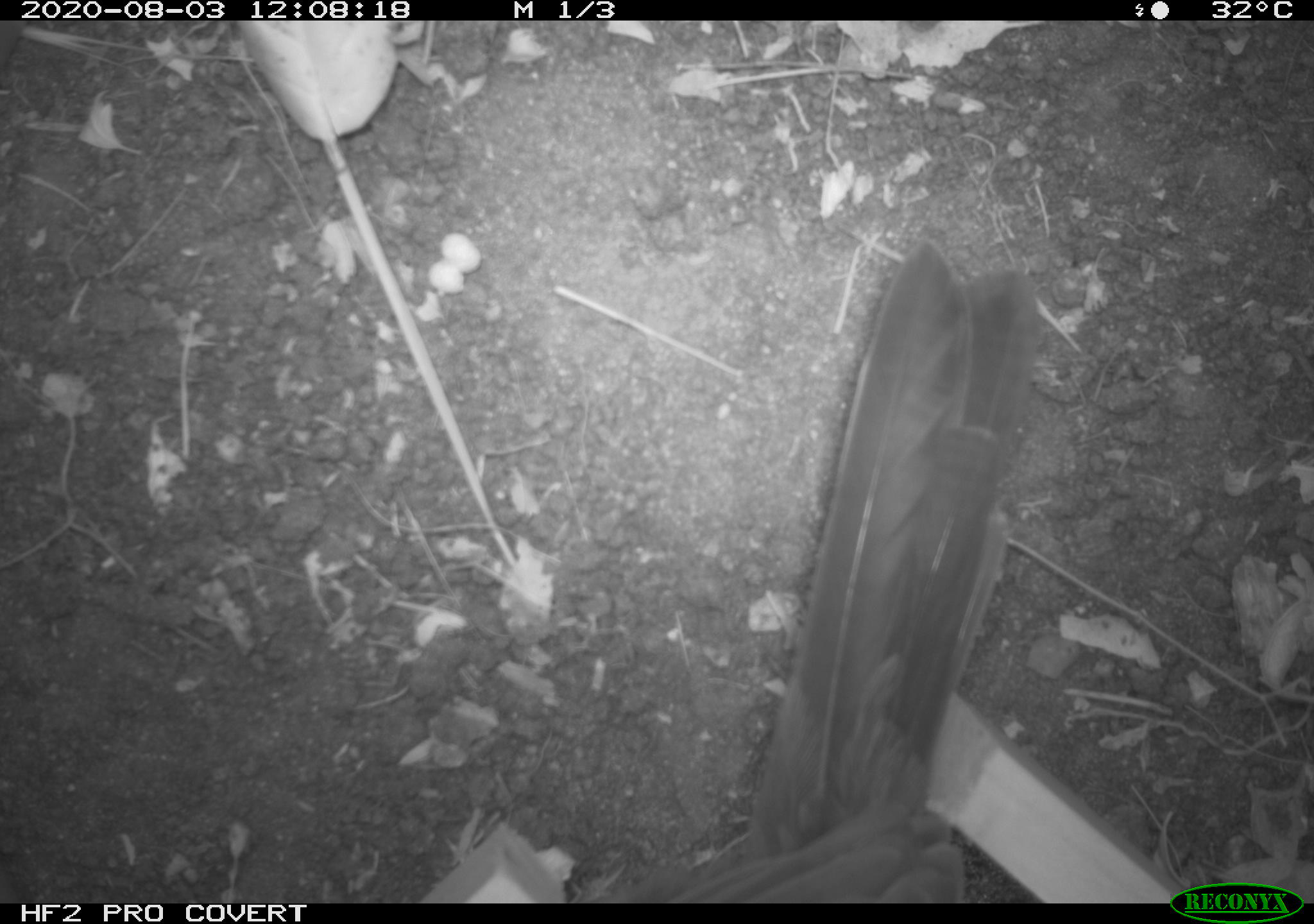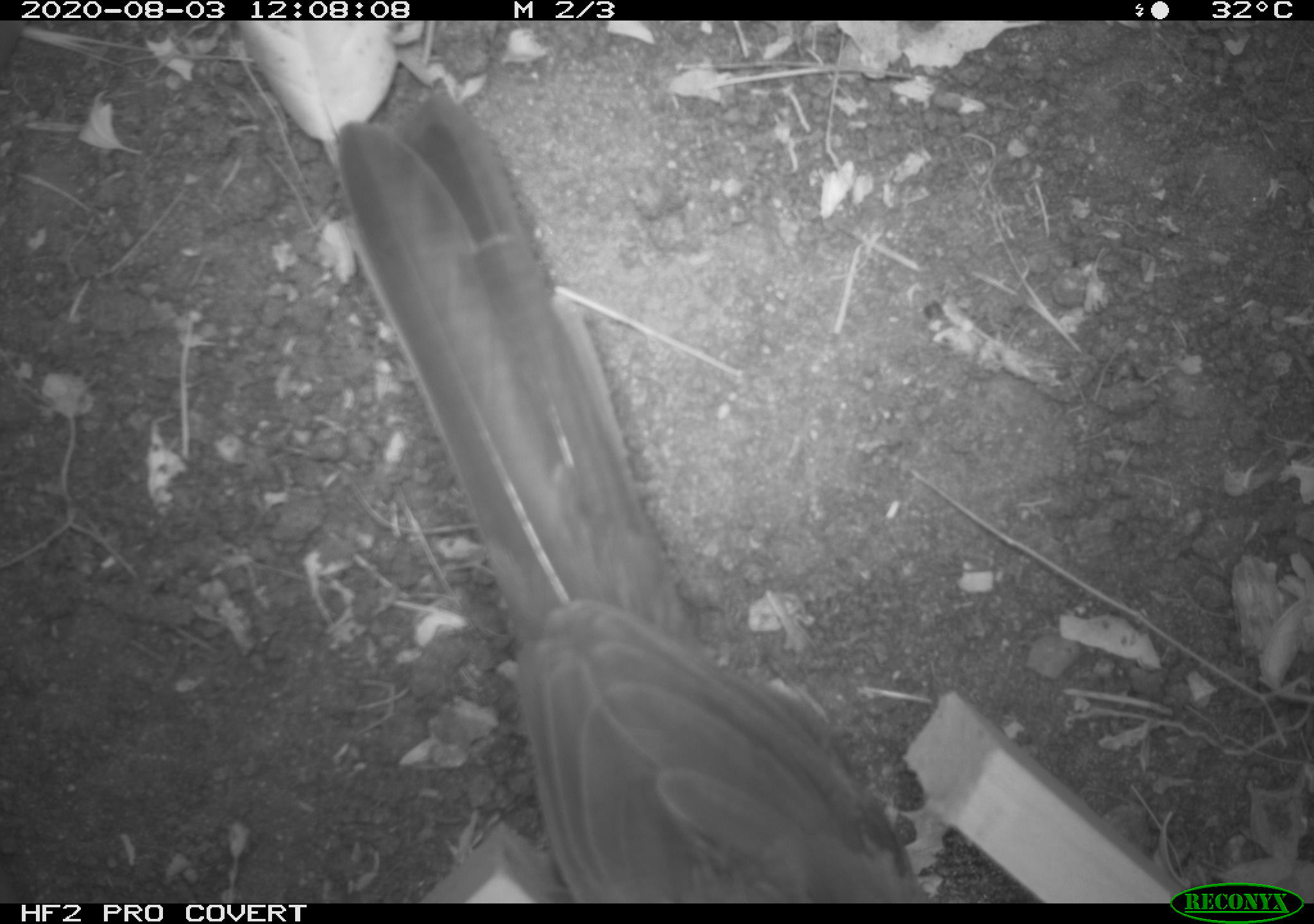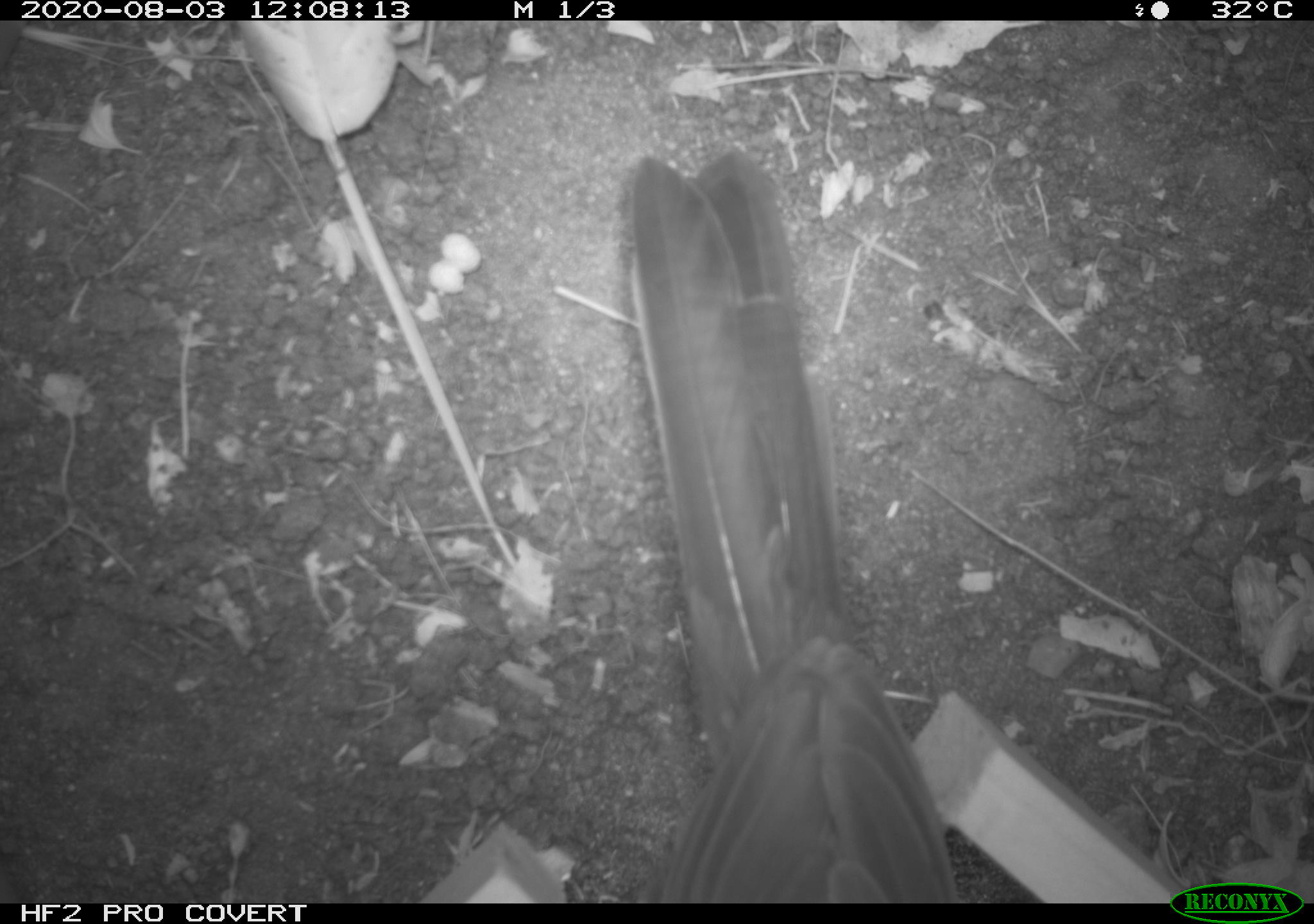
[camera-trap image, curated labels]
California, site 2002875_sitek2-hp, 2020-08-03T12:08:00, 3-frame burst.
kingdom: Animalia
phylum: Chordata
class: Aves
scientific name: Aves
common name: bird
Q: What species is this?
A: Bird (Aves).